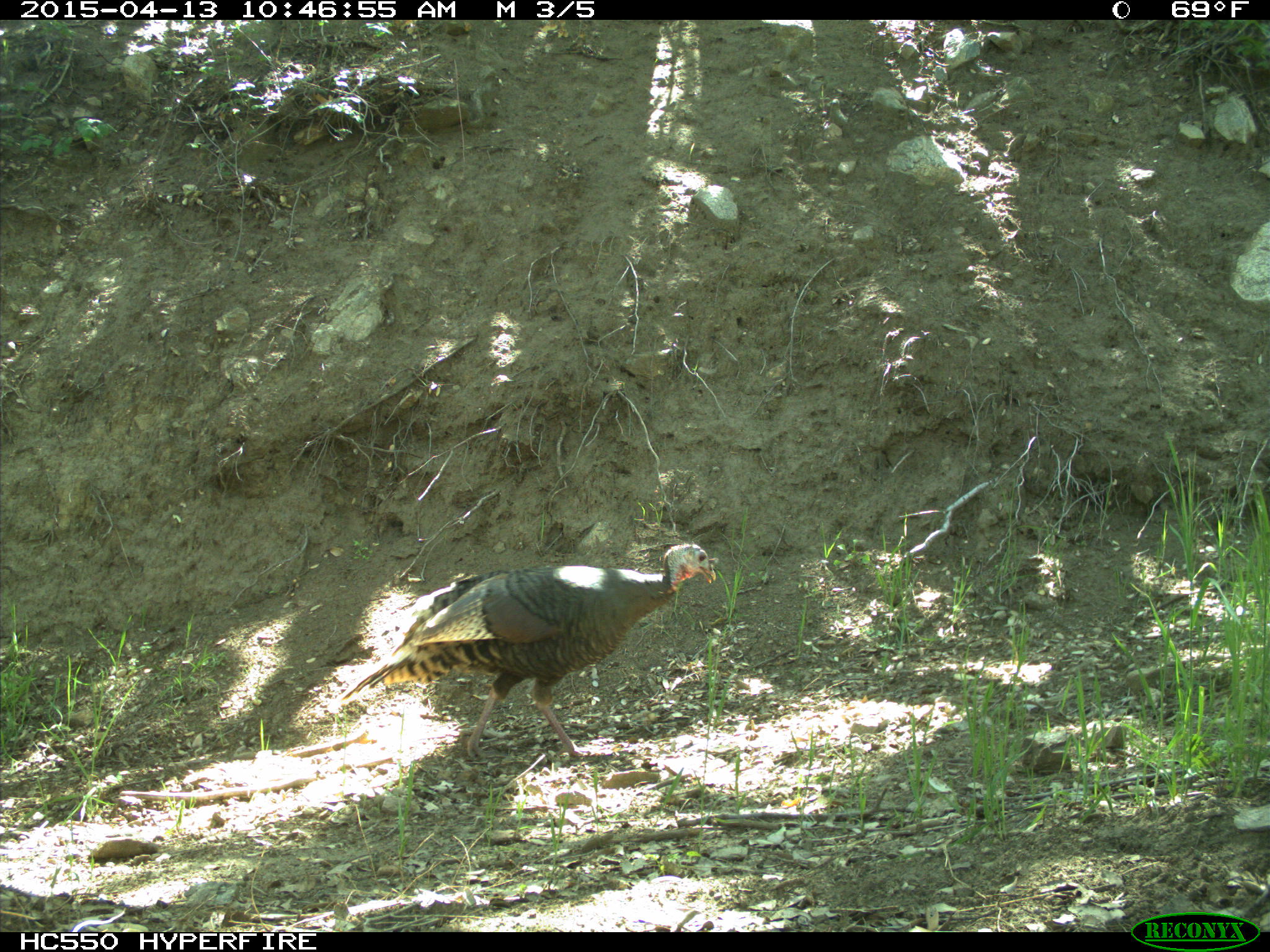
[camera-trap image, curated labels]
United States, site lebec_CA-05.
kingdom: Animalia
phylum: Chordata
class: Aves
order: Galliformes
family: Phasianidae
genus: Meleagris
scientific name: Meleagris gallopavo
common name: wild turkey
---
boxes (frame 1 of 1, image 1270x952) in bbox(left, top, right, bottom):
animal: bbox(326, 543, 722, 765)